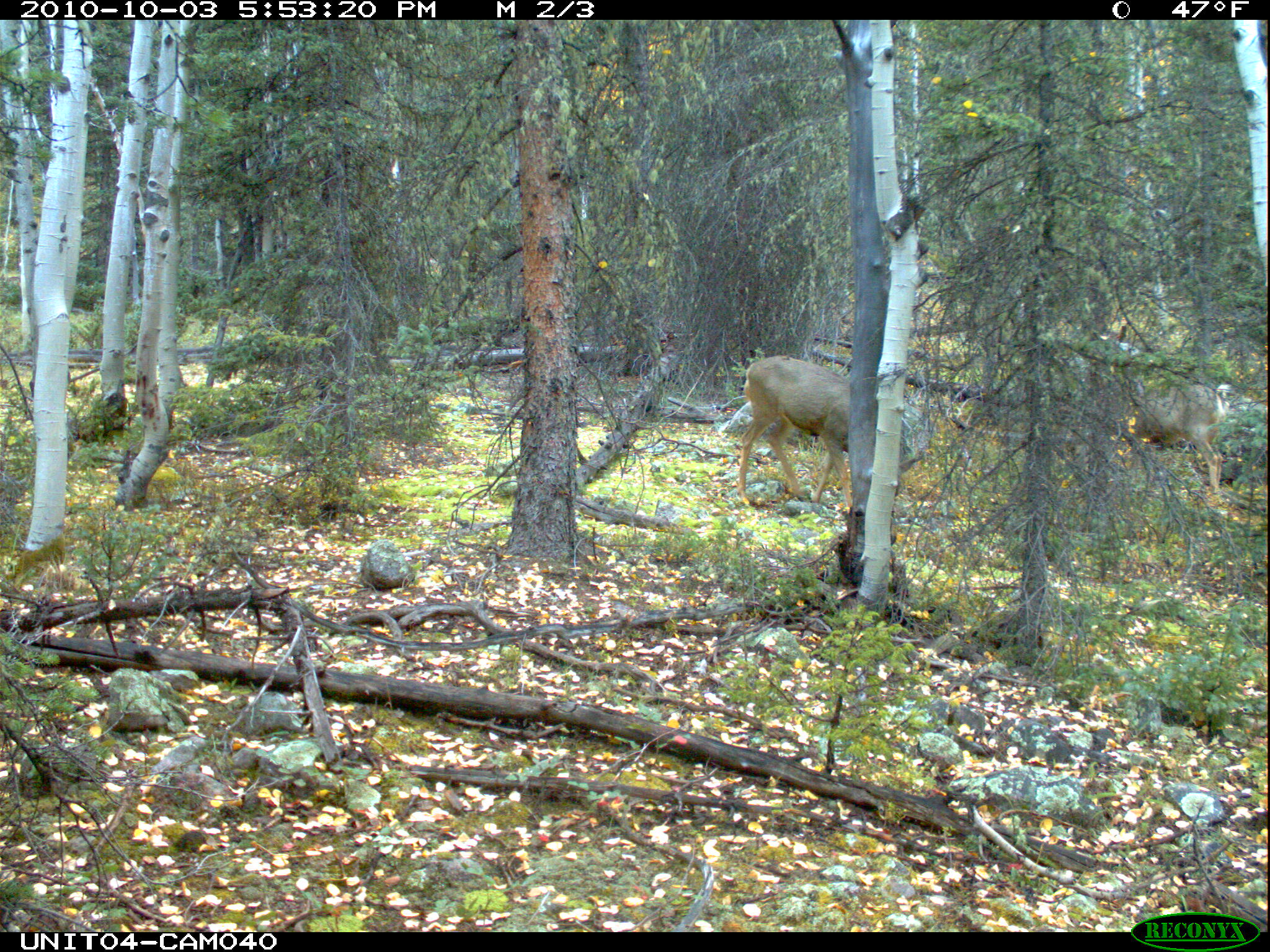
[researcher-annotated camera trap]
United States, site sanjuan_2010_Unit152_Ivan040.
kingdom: Animalia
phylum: Chordata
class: Mammalia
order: Artiodactyla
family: Cervidae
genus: Odocoileus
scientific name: Odocoileus hemionus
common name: mule deer